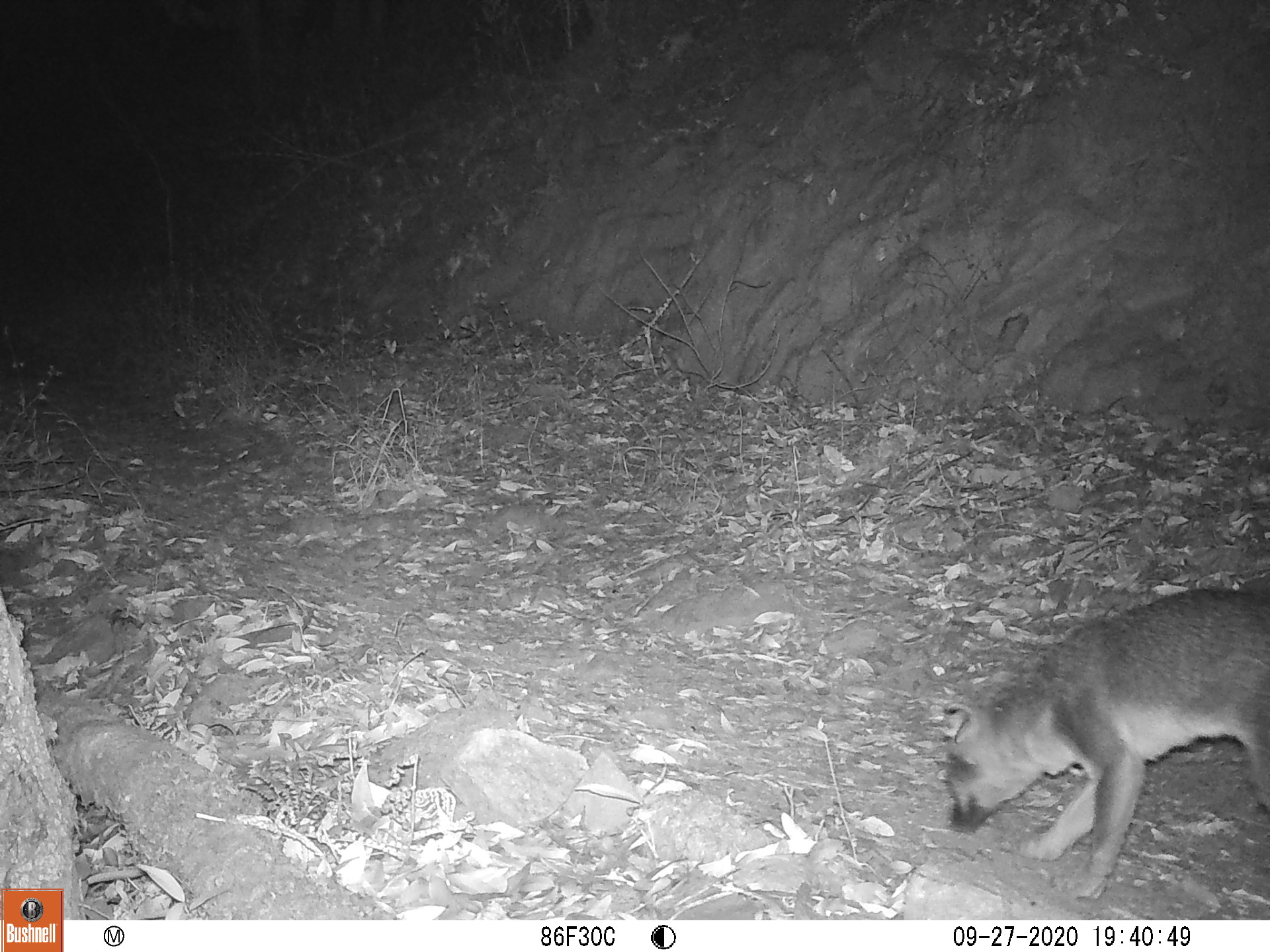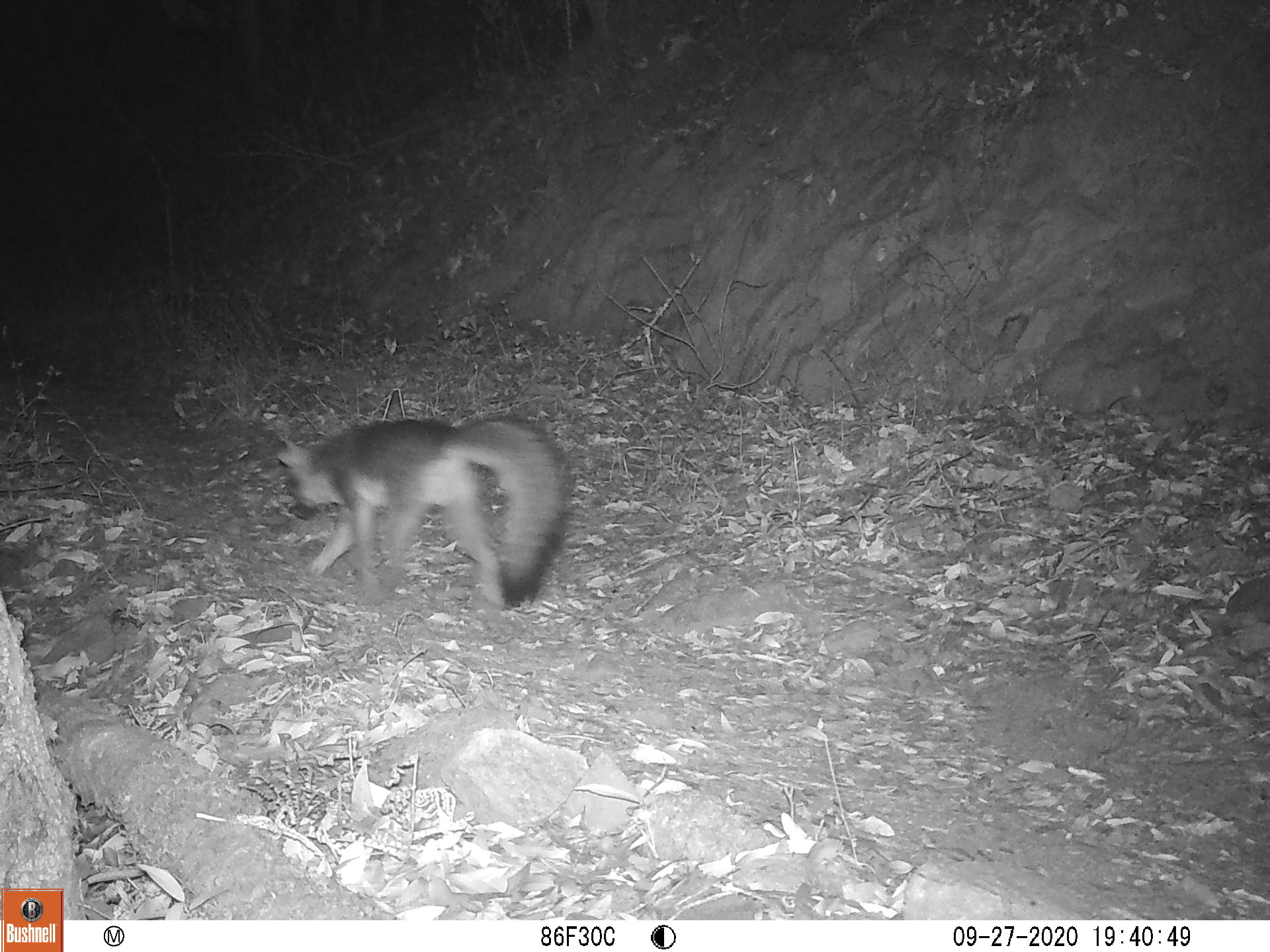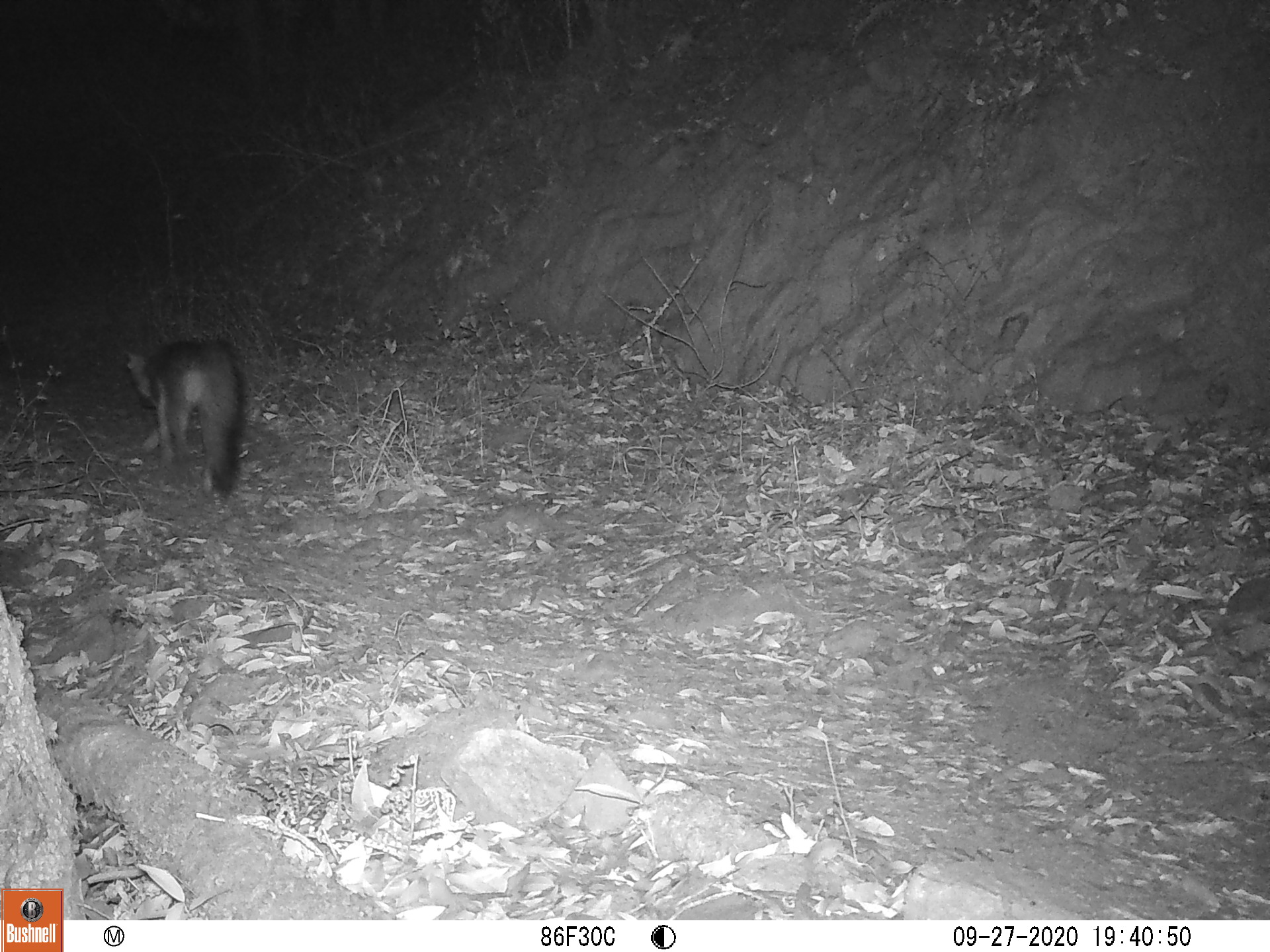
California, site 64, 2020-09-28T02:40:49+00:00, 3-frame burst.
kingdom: Animalia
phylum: Chordata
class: Mammalia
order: Carnivora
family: Canidae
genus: Urocyon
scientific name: Urocyon cinereoargenteus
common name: gray fox